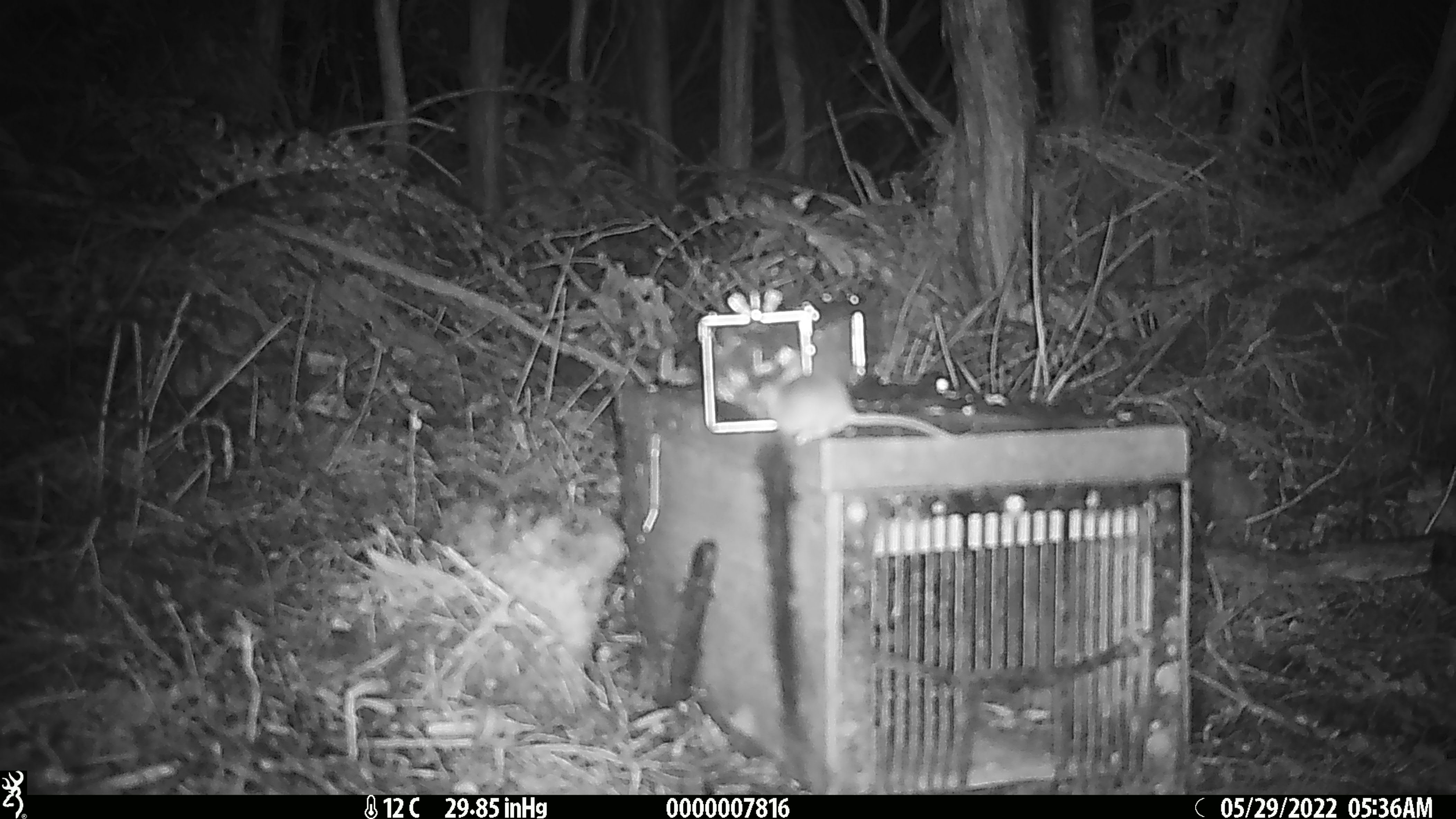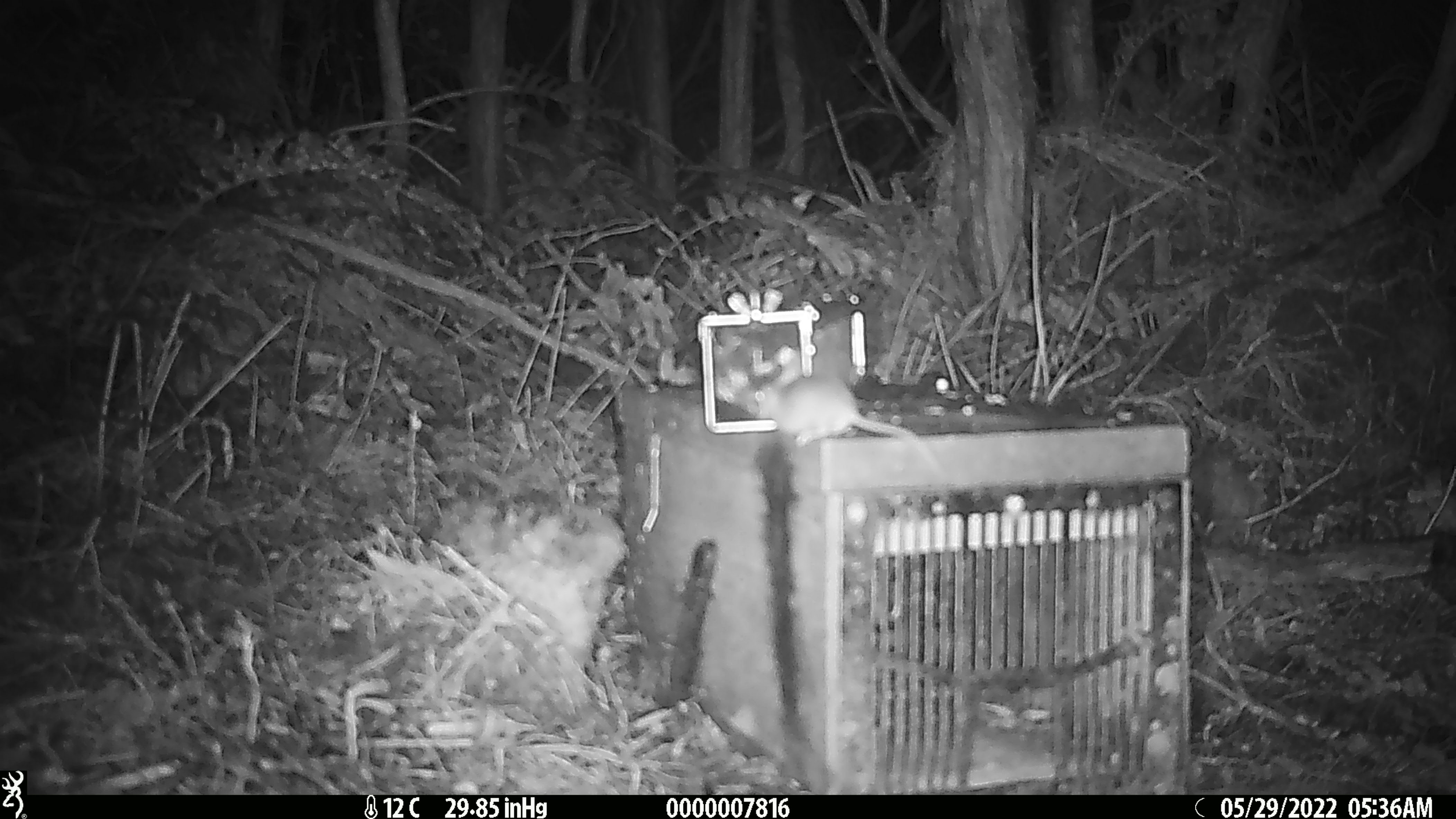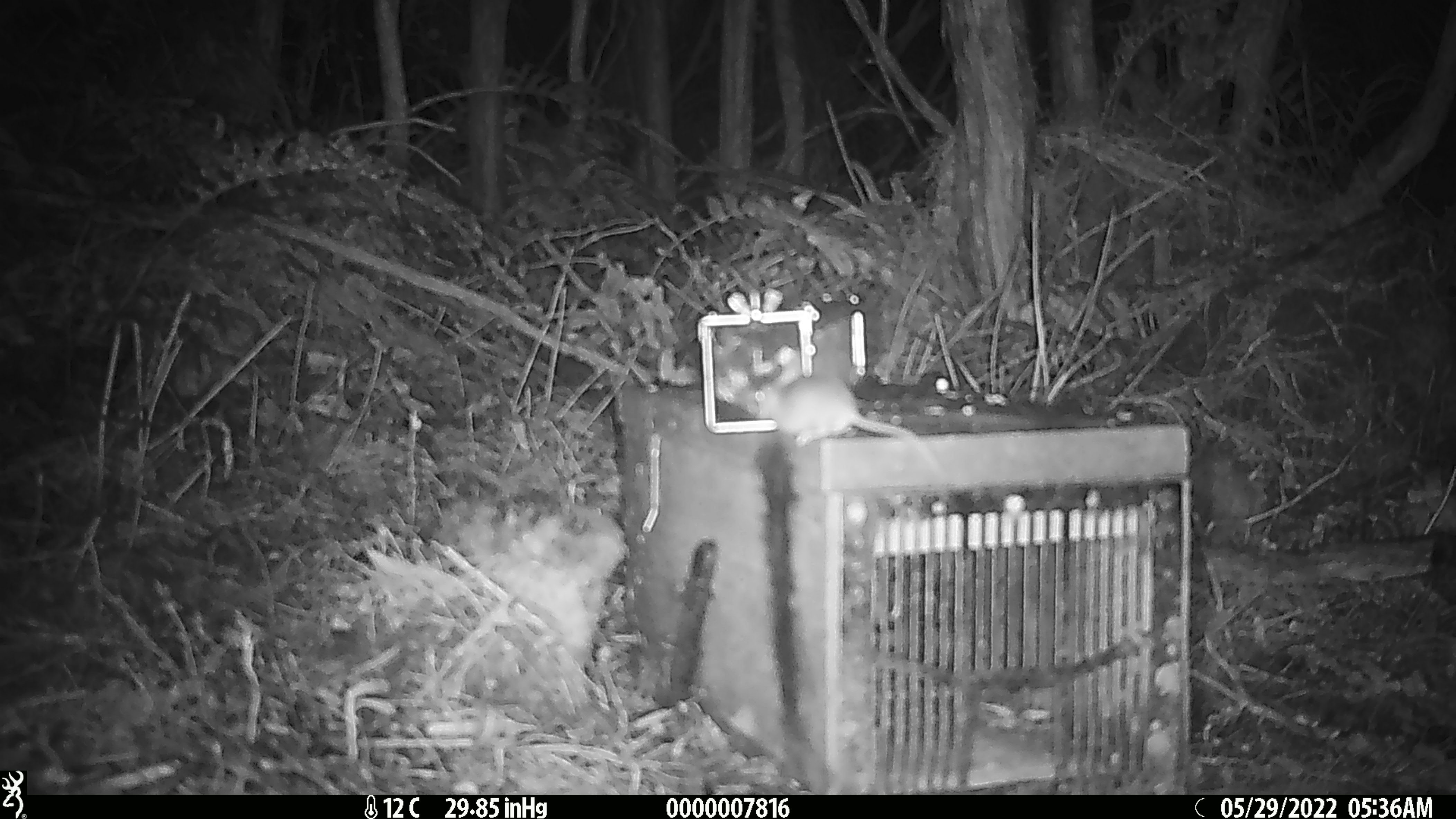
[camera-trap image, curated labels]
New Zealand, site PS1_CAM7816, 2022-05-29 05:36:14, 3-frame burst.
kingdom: Animalia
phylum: Chordata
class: Mammalia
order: Rodentia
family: Muridae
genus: Mus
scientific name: Mus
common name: mouse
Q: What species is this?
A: Mouse (Mus).